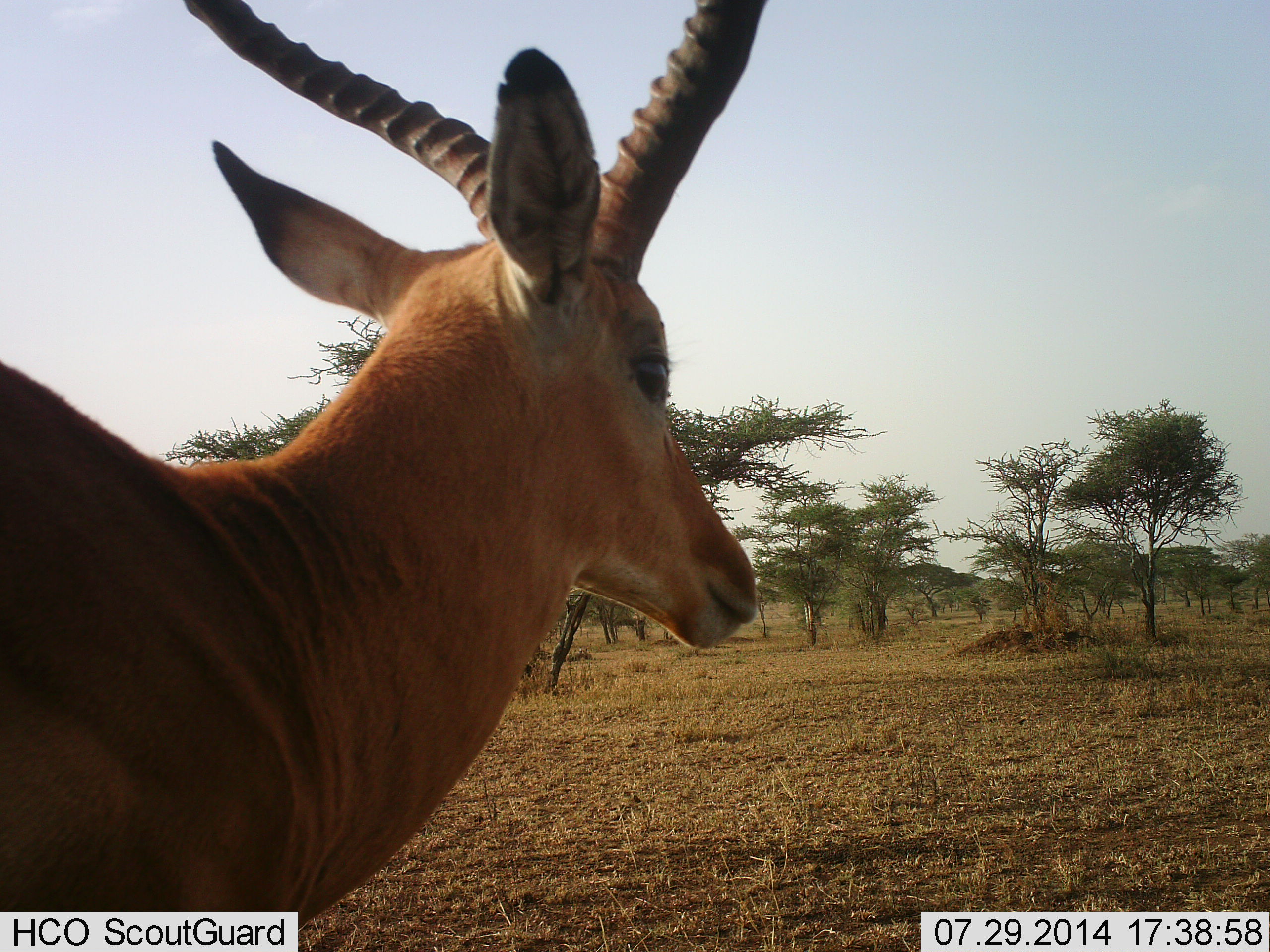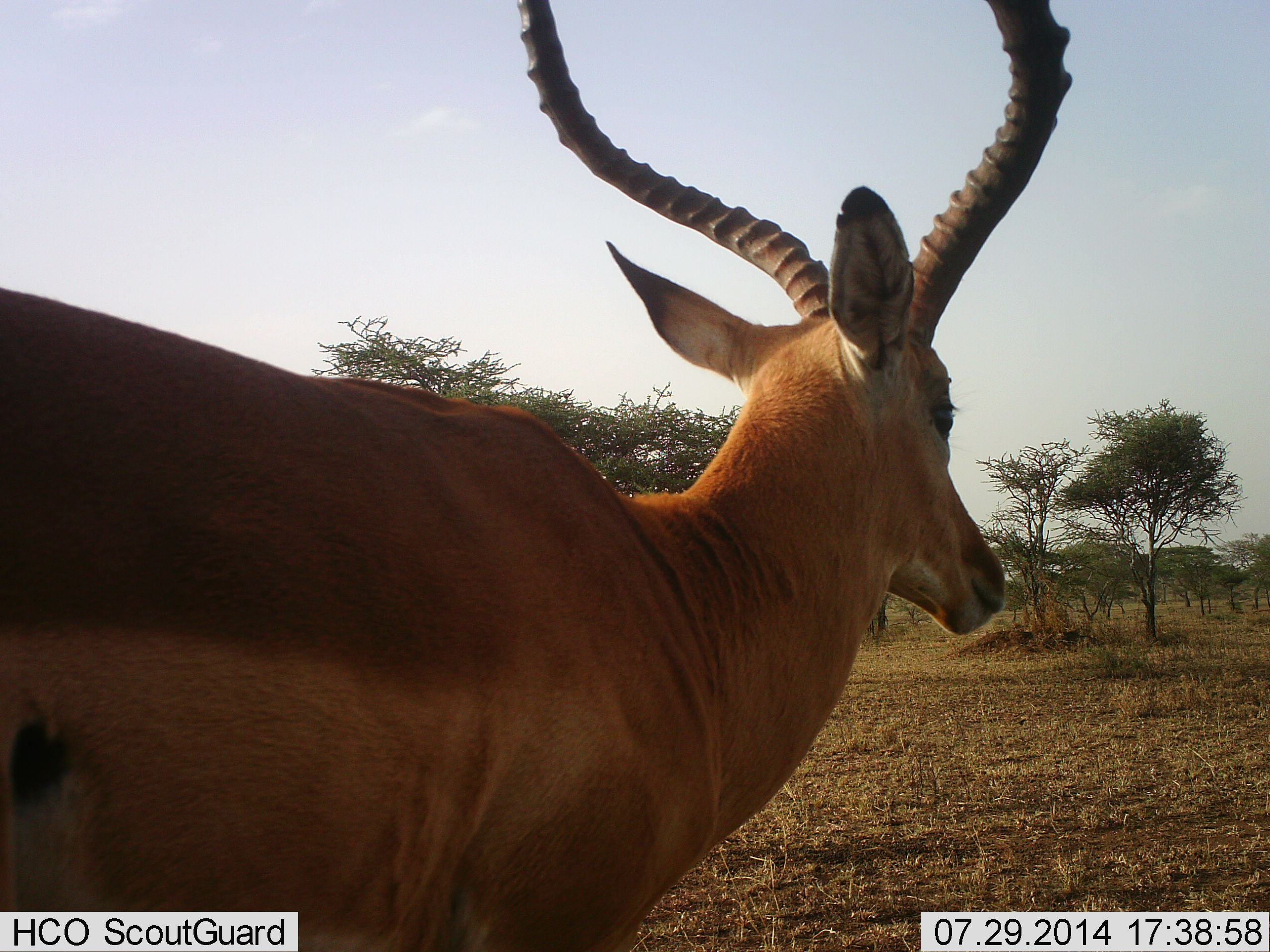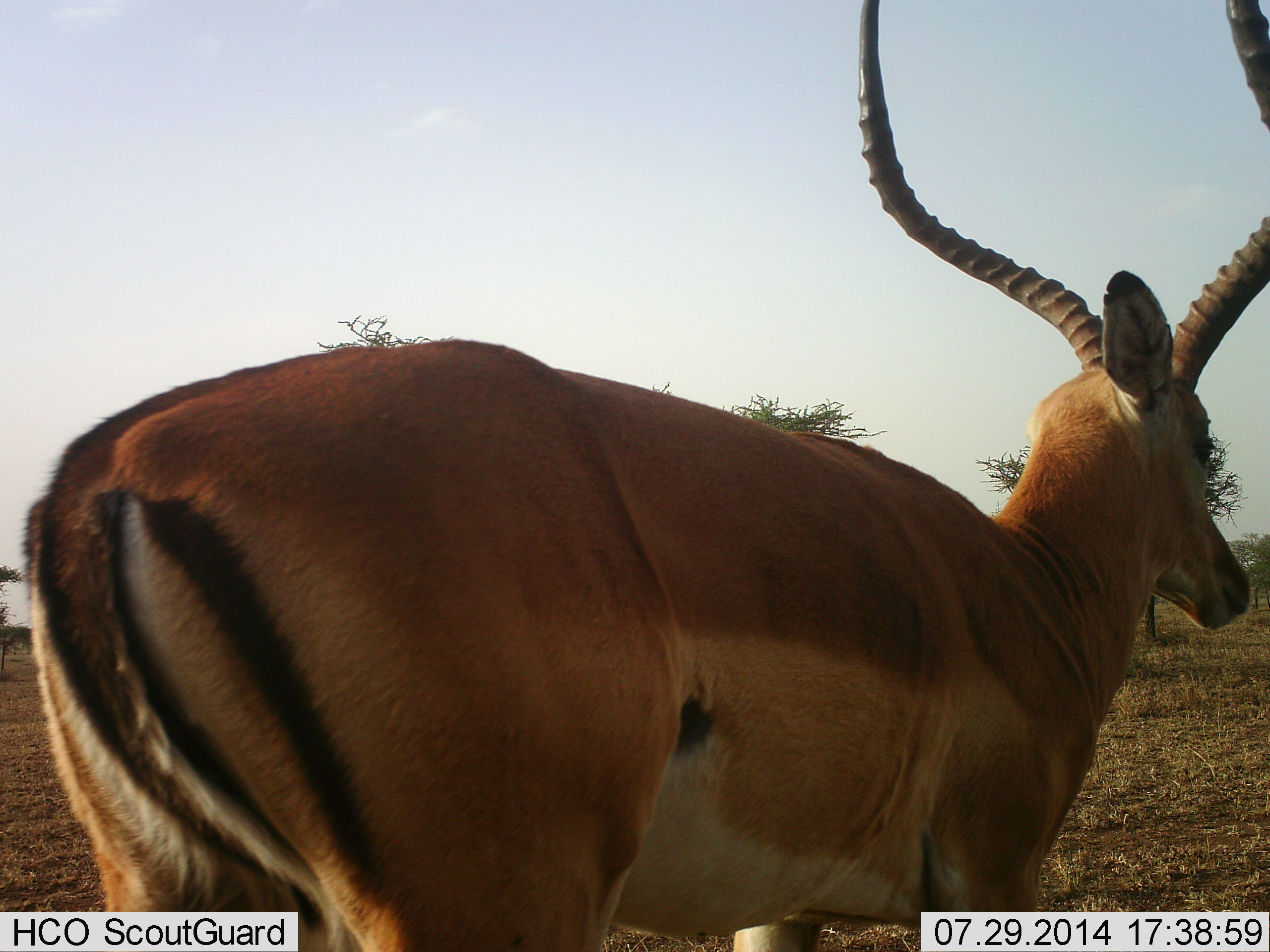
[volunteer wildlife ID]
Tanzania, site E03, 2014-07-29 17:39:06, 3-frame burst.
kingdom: Animalia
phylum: Chordata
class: Mammalia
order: Artiodactyla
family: Bovidae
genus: Aepyceros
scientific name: Aepyceros melampus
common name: impala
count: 1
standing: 10%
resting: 0%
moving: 100%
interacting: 0%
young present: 0%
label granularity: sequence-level